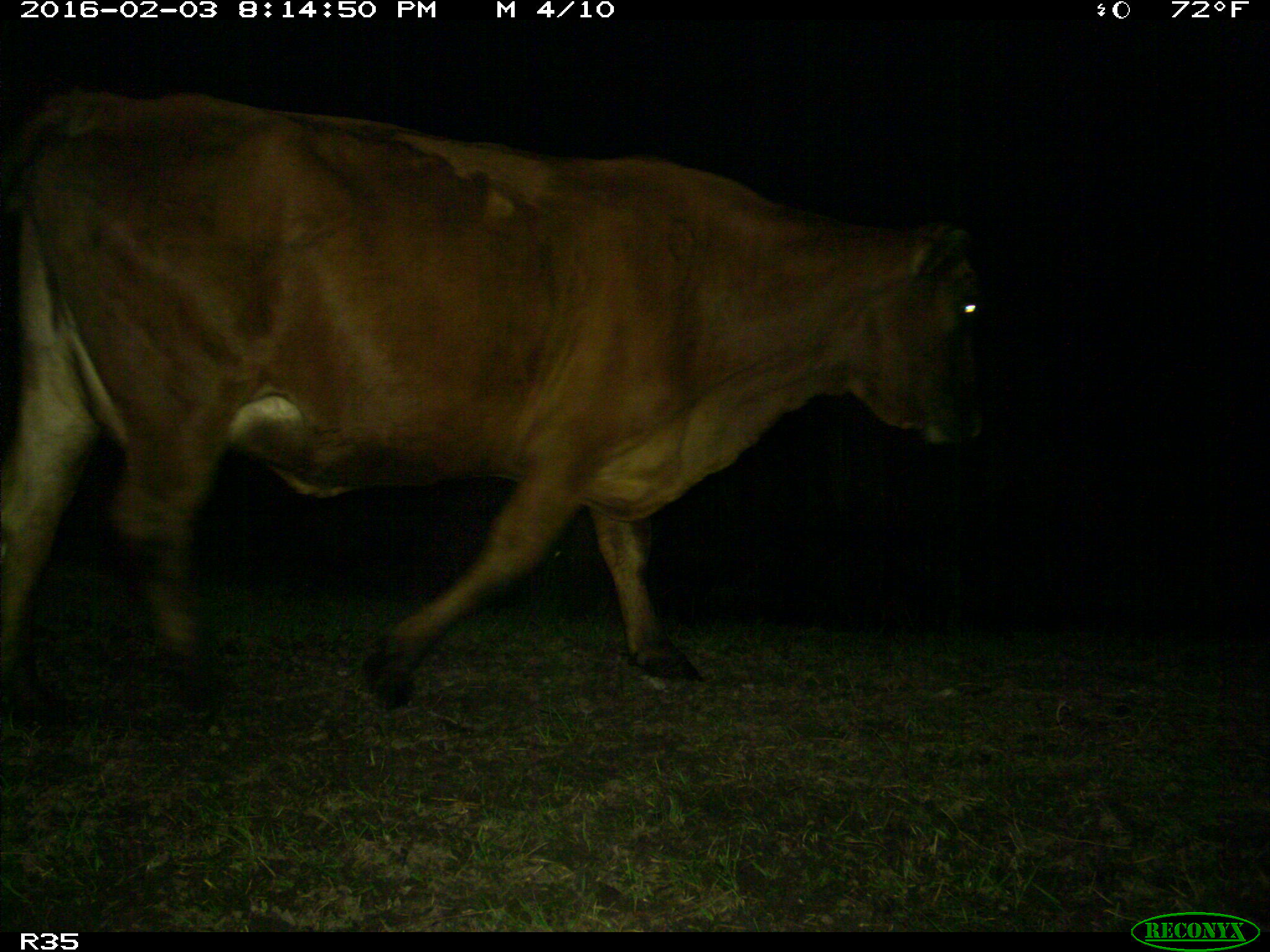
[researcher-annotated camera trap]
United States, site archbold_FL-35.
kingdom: Animalia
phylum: Chordata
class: Mammalia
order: Artiodactyla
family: Bovidae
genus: Bos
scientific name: Bos taurus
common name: domestic cow